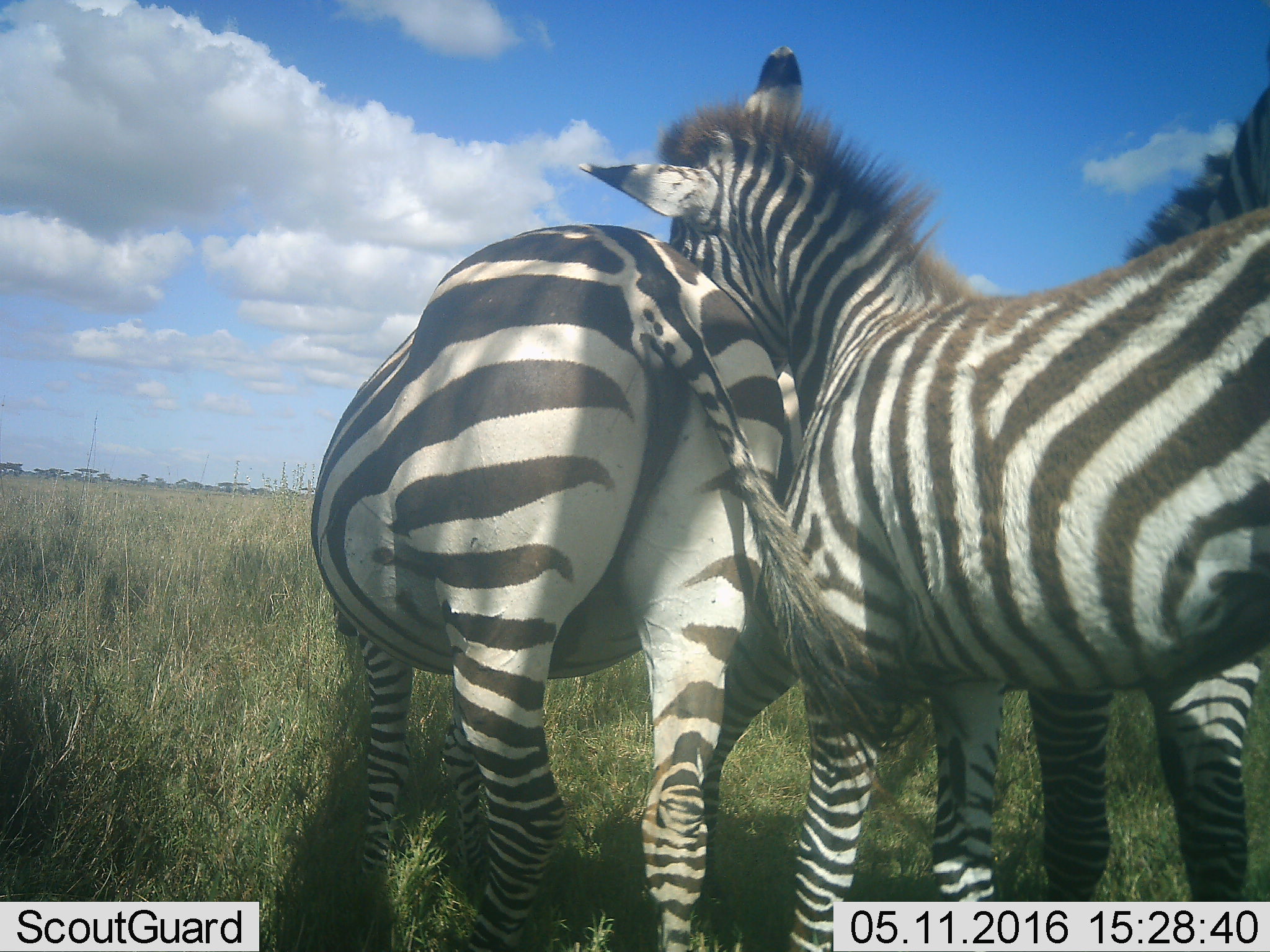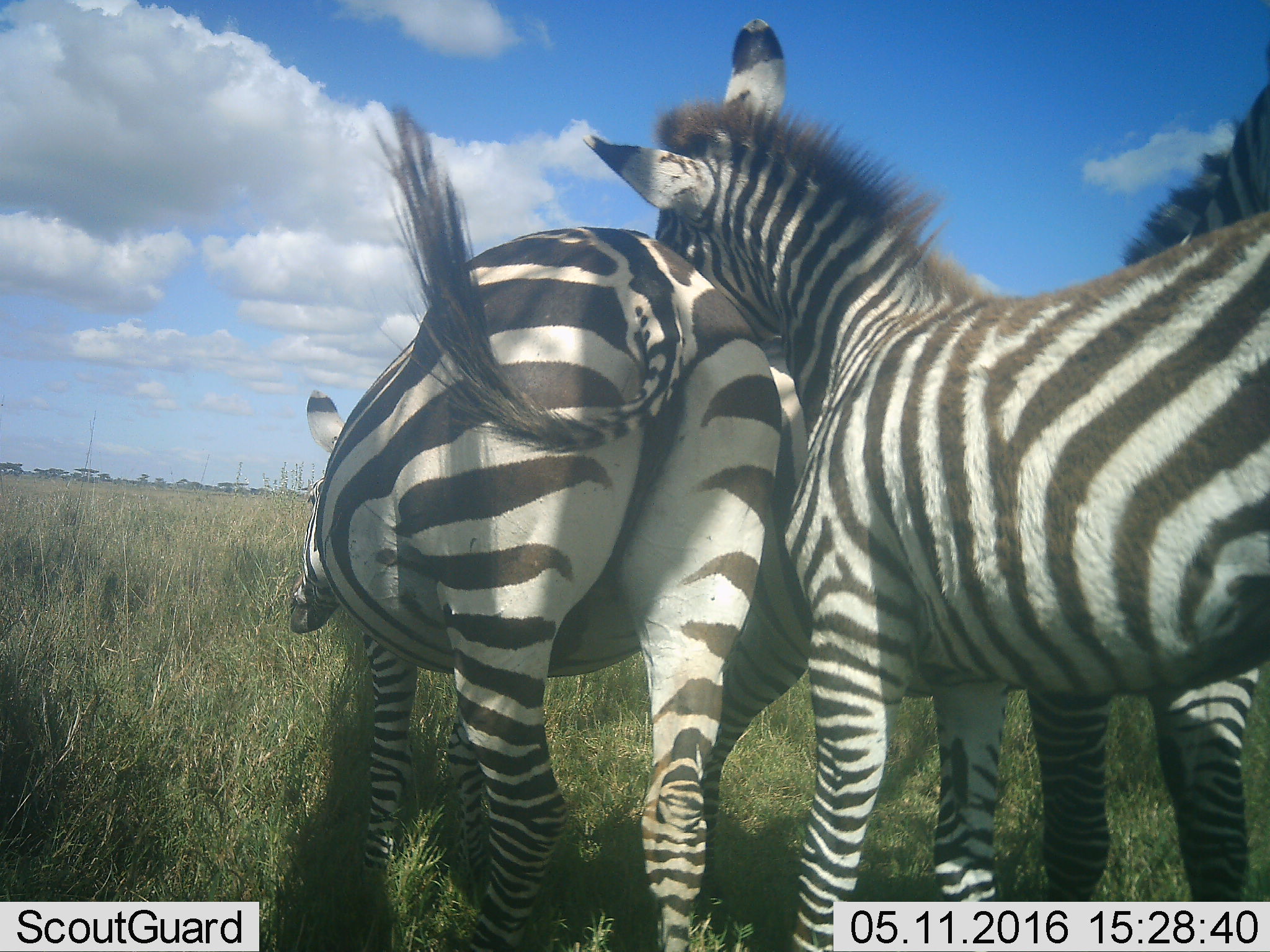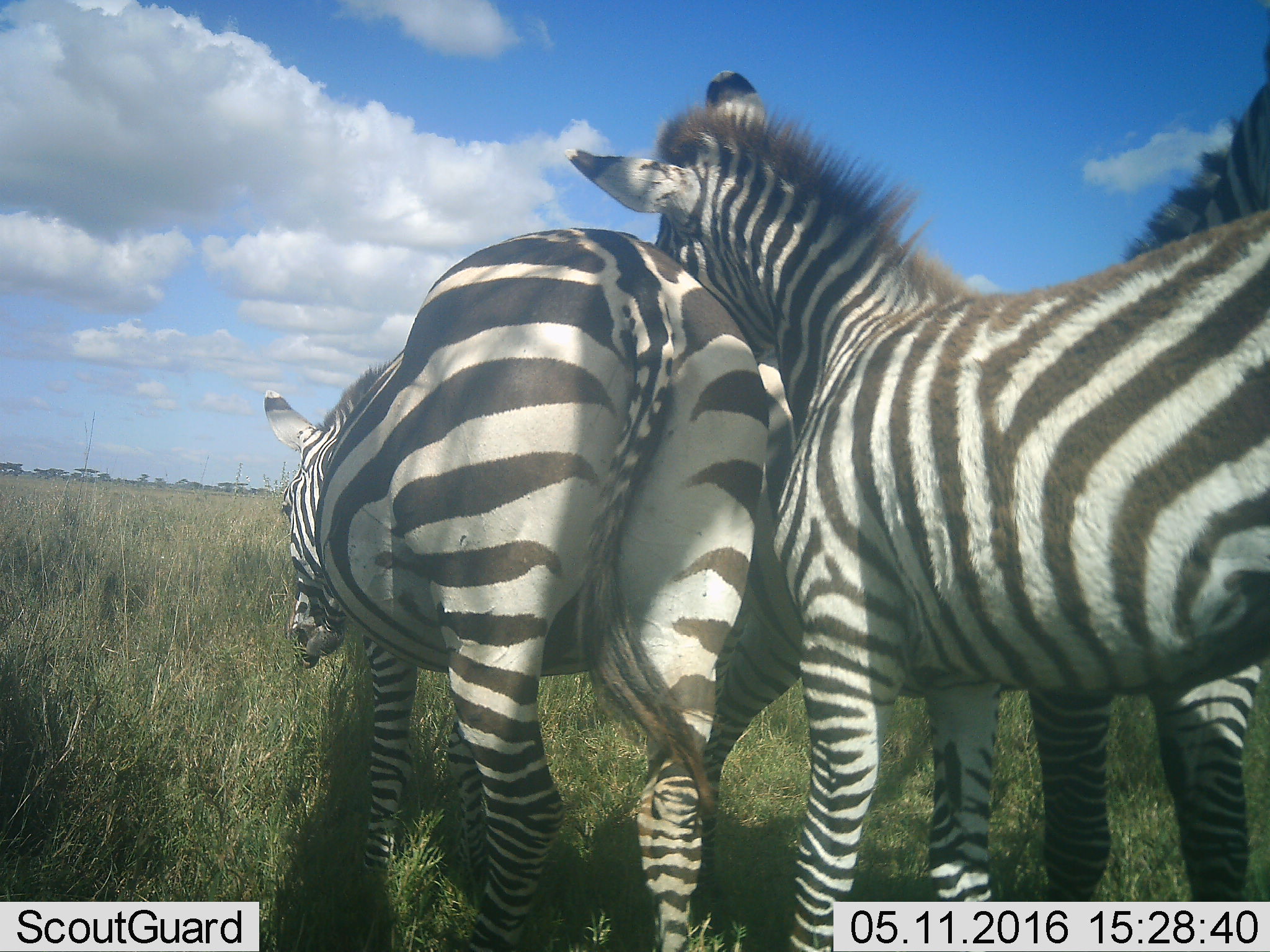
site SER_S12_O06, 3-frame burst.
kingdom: Animalia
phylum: Chordata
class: Mammalia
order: Perissodactyla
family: Equidae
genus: Equus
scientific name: Equus quagga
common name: plains zebra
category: zebraplains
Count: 3.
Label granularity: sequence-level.